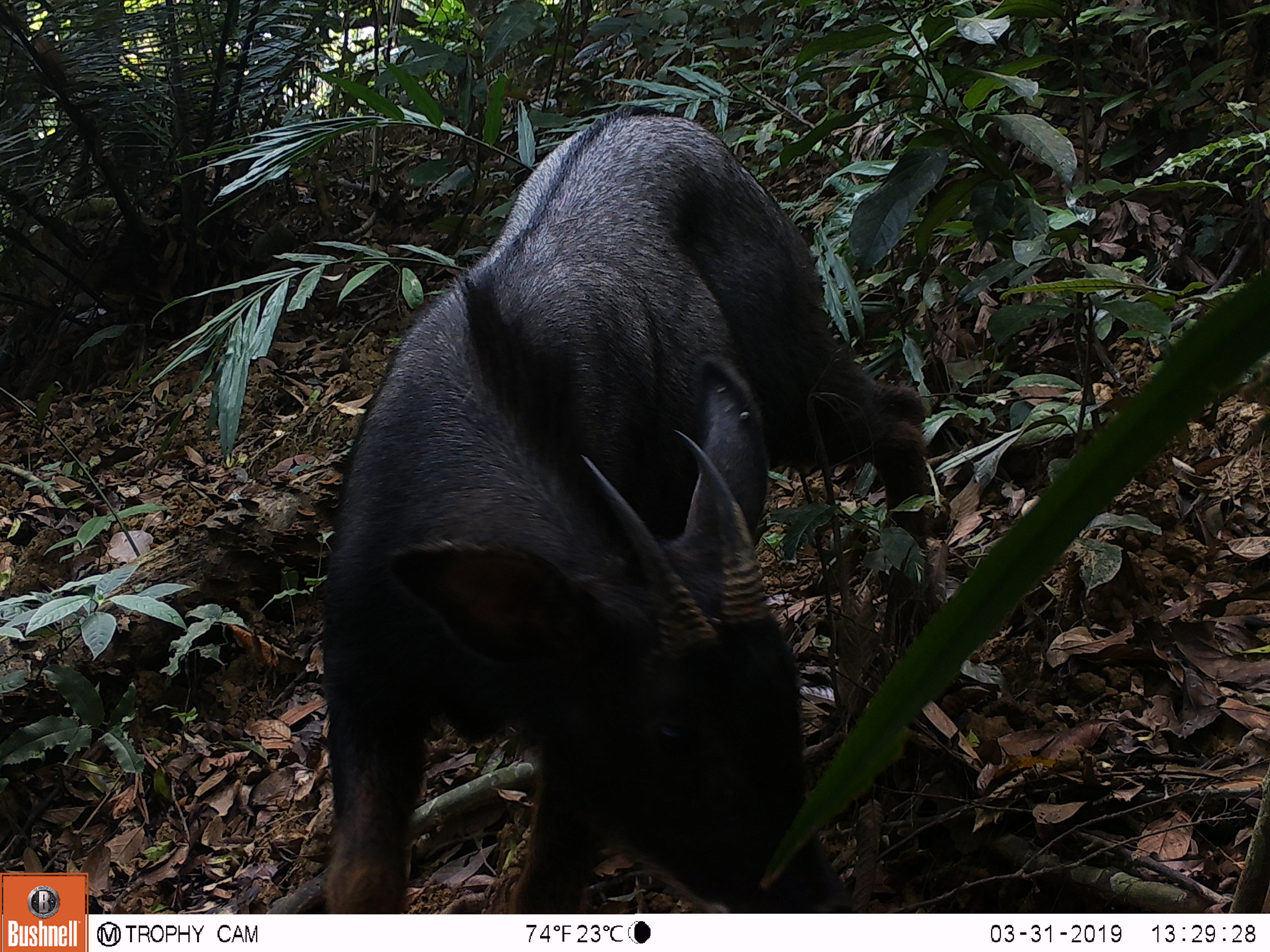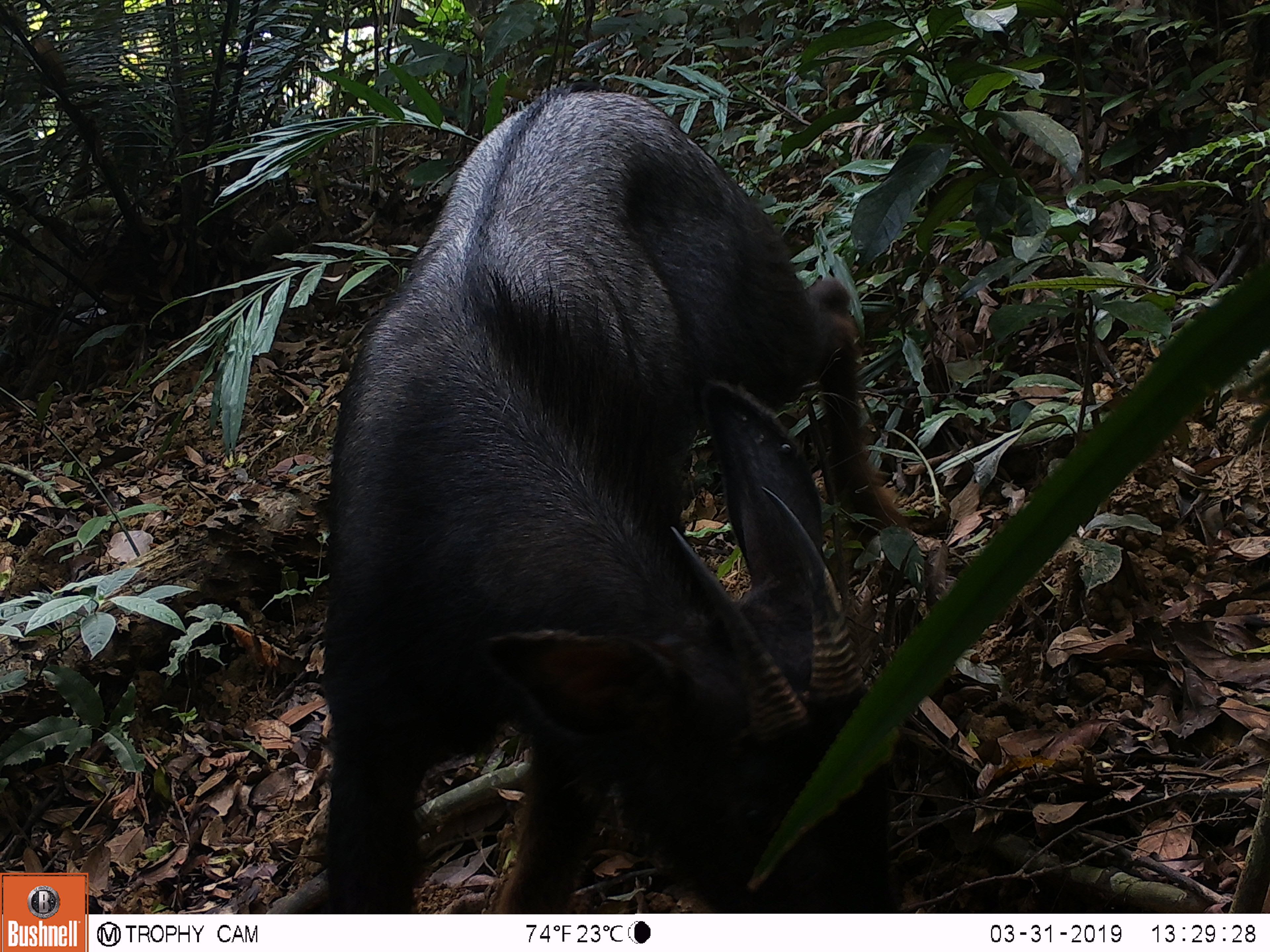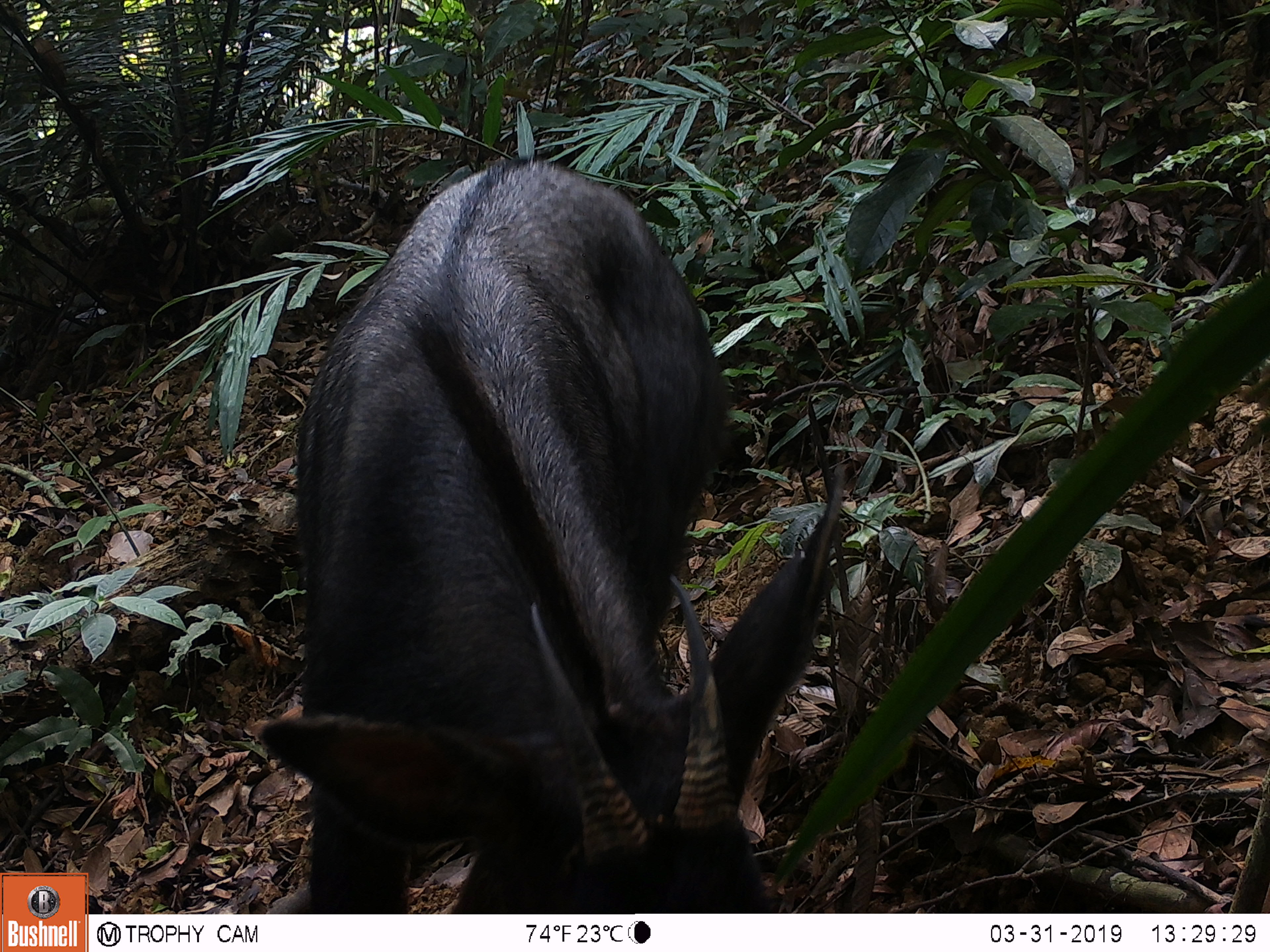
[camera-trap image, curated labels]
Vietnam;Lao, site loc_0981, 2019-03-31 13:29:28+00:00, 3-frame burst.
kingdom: Animalia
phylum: Chordata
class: Mammalia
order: Artiodactyla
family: Bovidae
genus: Capricornis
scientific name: Capricornis sumatraensis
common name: chinese serow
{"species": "chinese serow (Capricornis sumatraensis)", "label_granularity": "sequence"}